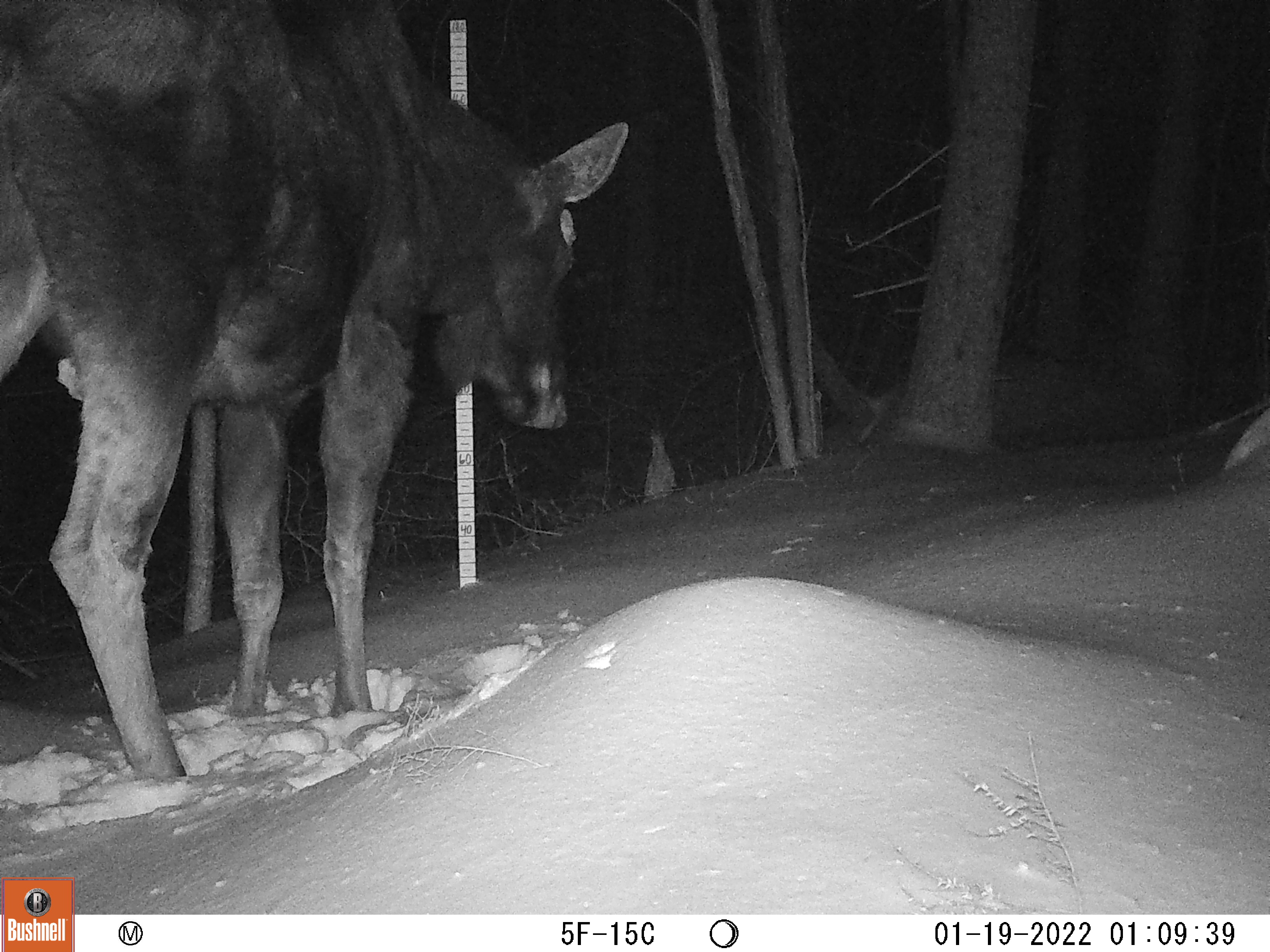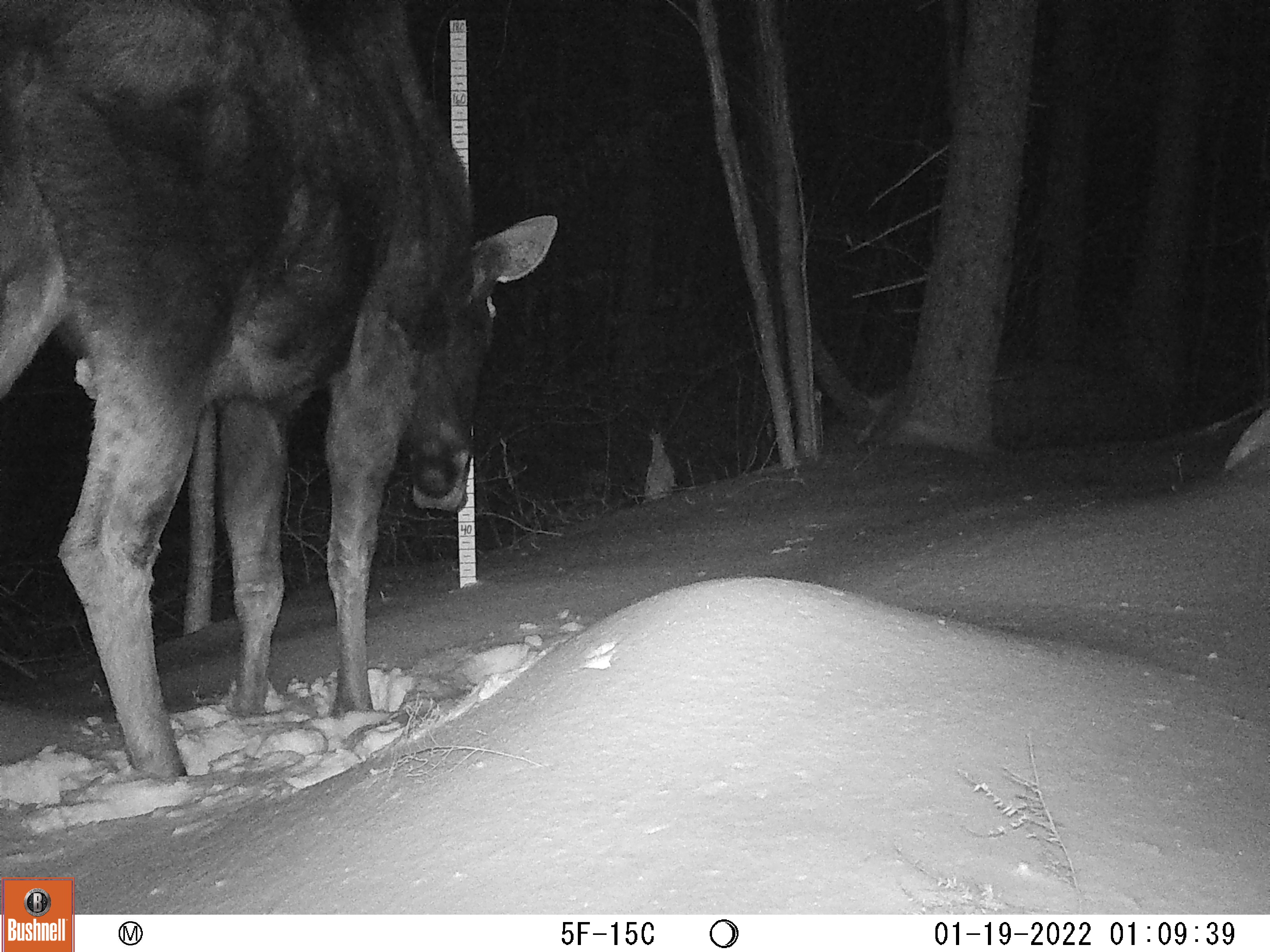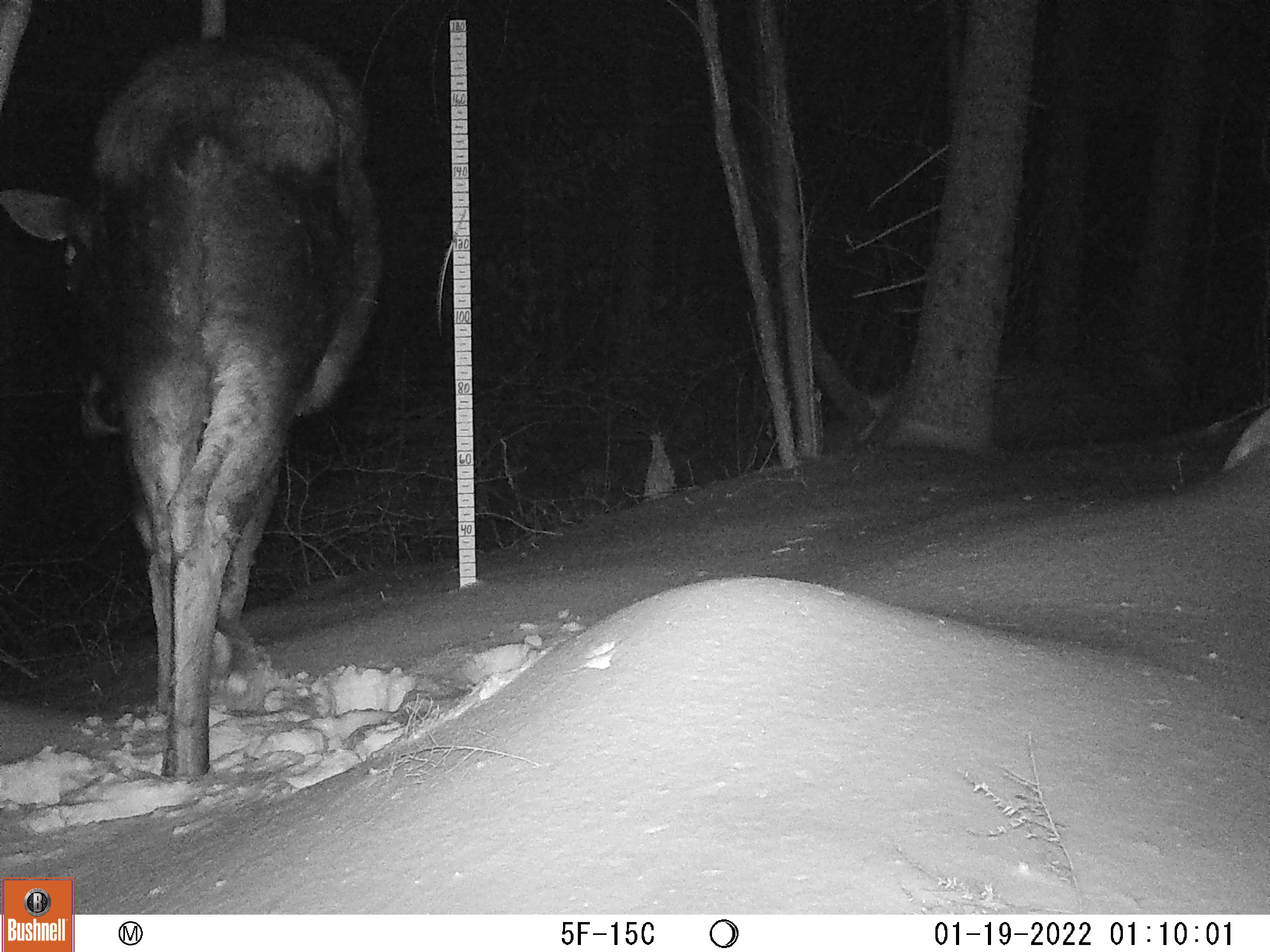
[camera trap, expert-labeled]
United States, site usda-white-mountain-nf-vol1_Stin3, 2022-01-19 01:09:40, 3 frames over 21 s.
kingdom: Animalia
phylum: Chordata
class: Mammalia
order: Artiodactyla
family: Cervidae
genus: Alces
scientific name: Alces alces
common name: moose